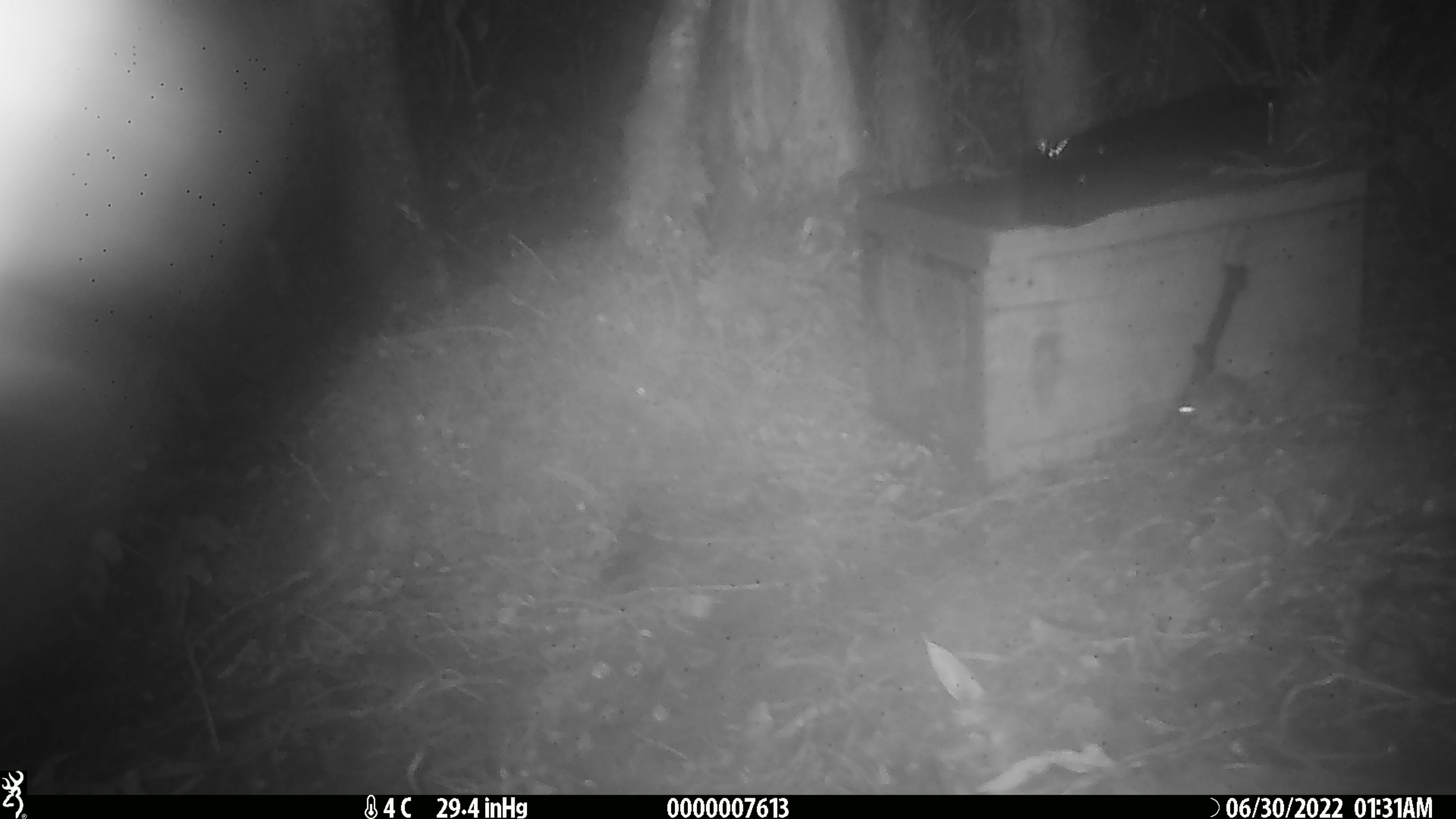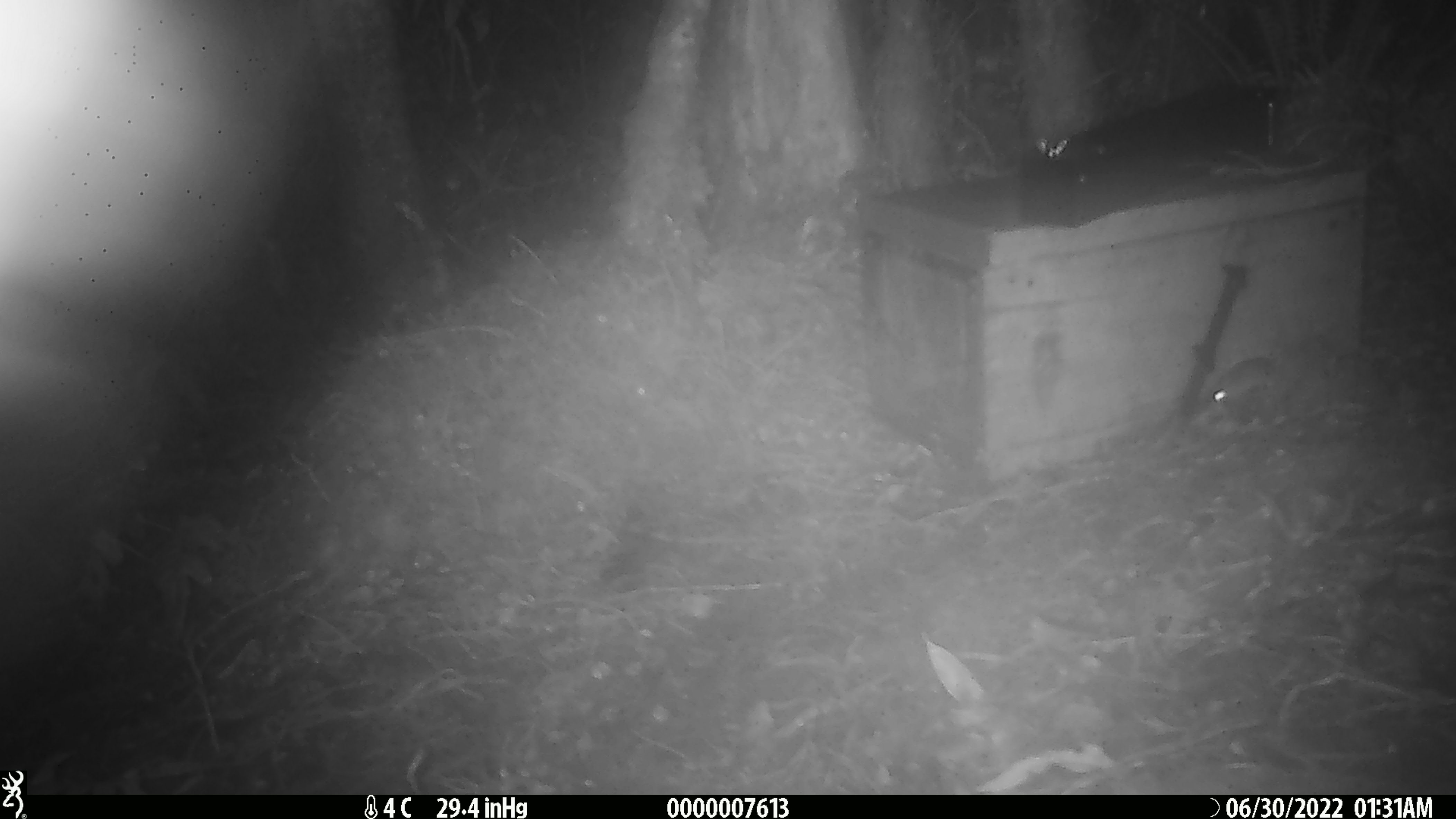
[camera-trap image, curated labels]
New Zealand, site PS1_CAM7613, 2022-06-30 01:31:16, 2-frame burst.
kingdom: Animalia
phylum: Chordata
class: Mammalia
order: Rodentia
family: Muridae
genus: Mus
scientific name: Mus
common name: mouse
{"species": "mouse (Mus)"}